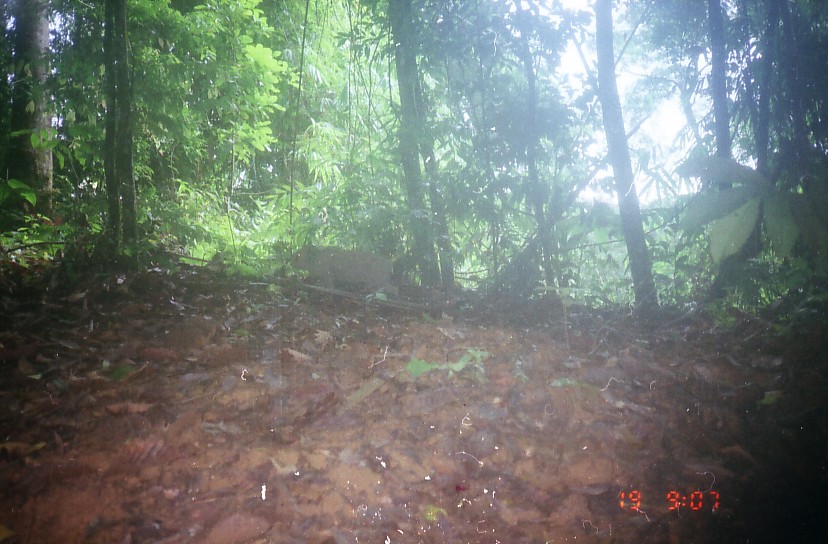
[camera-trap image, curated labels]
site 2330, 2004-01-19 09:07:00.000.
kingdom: Animalia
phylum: Chordata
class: Mammalia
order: Artiodactyla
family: Suidae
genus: Sus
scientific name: Sus scrofa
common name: wild boar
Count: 1.